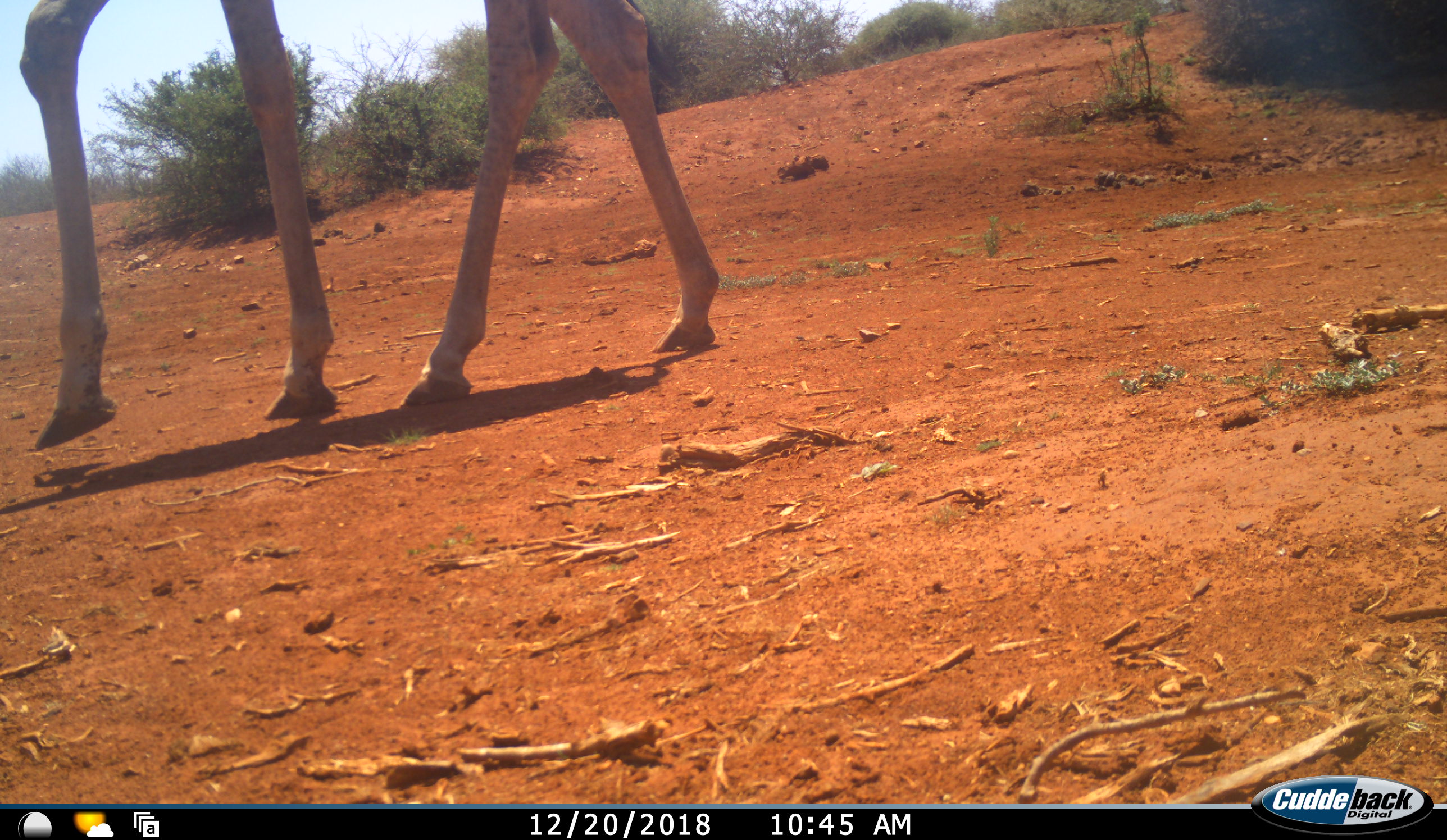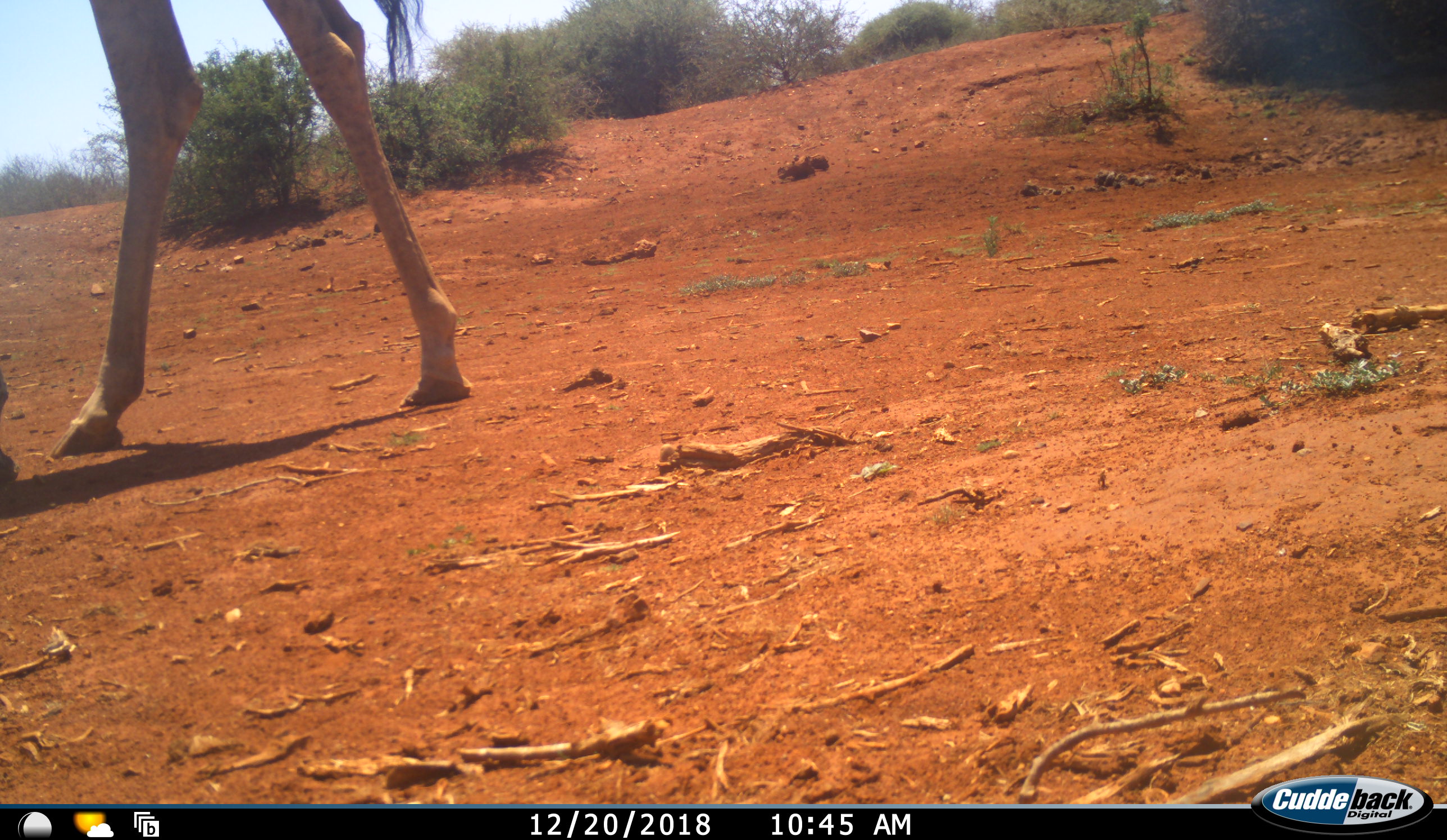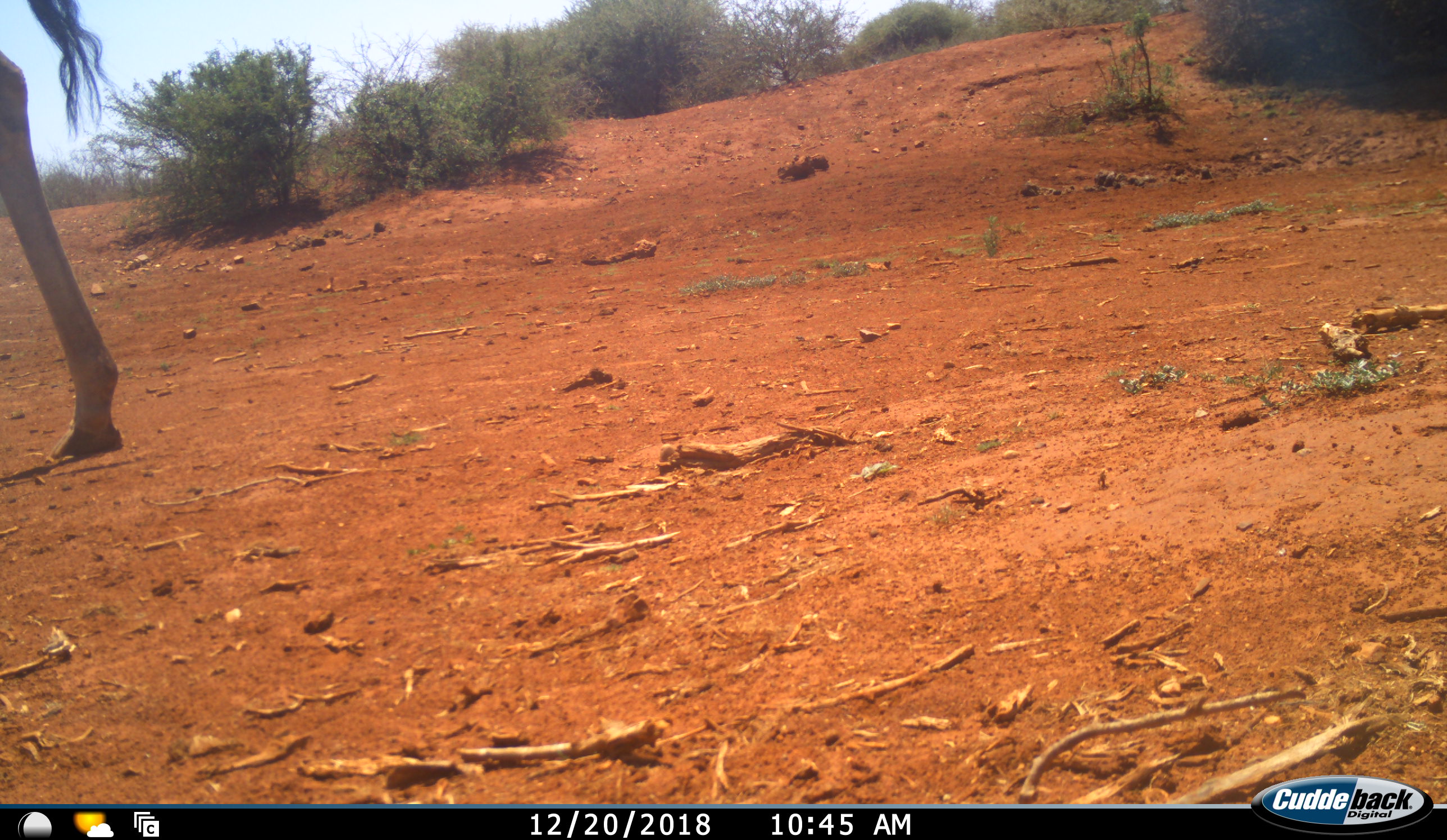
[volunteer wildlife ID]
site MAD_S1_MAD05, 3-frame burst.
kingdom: Animalia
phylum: Chordata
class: Mammalia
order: Artiodactyla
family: Giraffidae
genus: Giraffa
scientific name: Giraffa camelopardalis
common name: giraffe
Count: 1.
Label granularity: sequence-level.